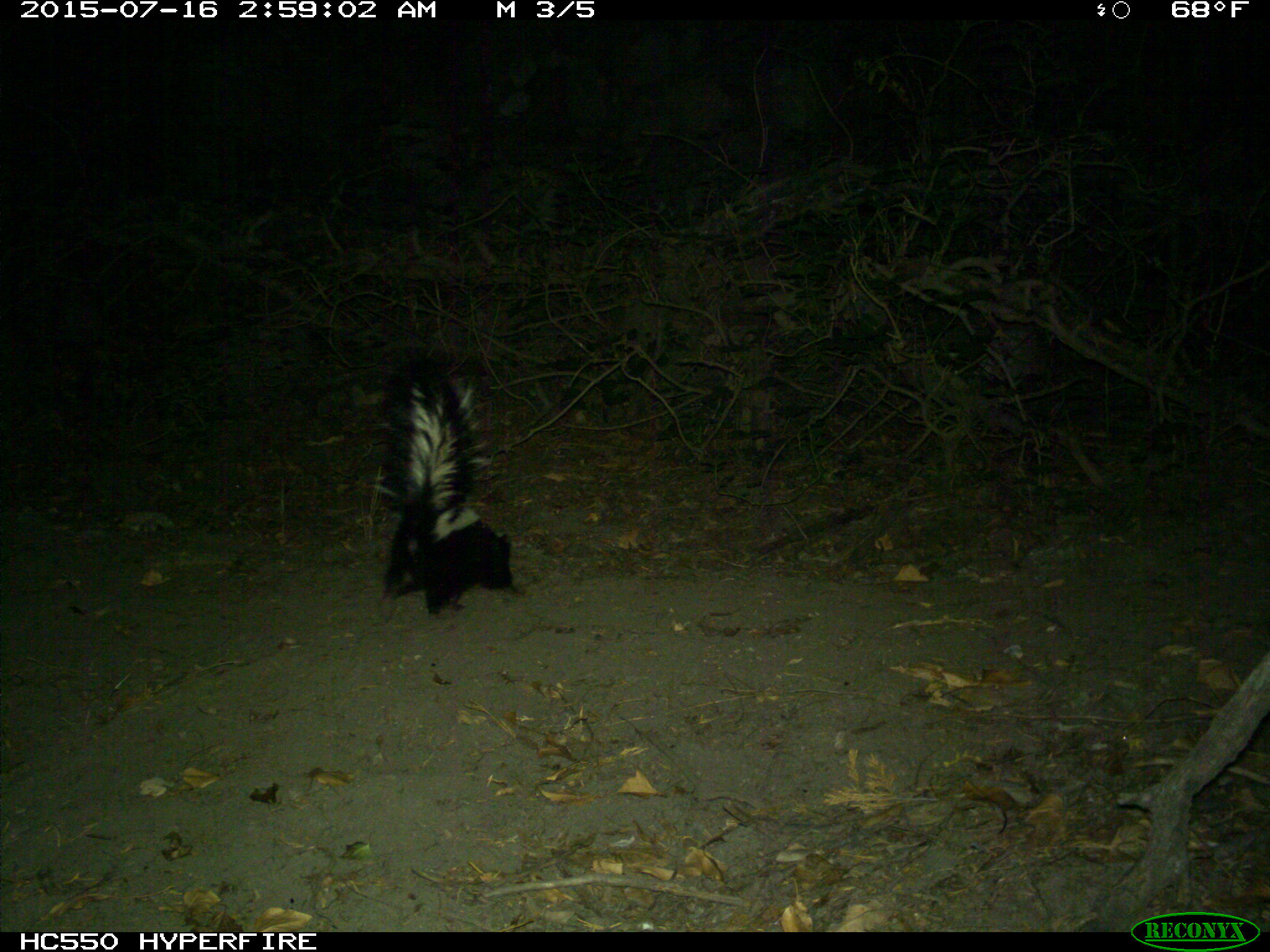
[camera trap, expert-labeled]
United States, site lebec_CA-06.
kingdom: Animalia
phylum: Chordata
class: Mammalia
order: Carnivora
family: Mephitidae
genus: Mephitis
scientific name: Mephitis mephitis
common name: striped skunk